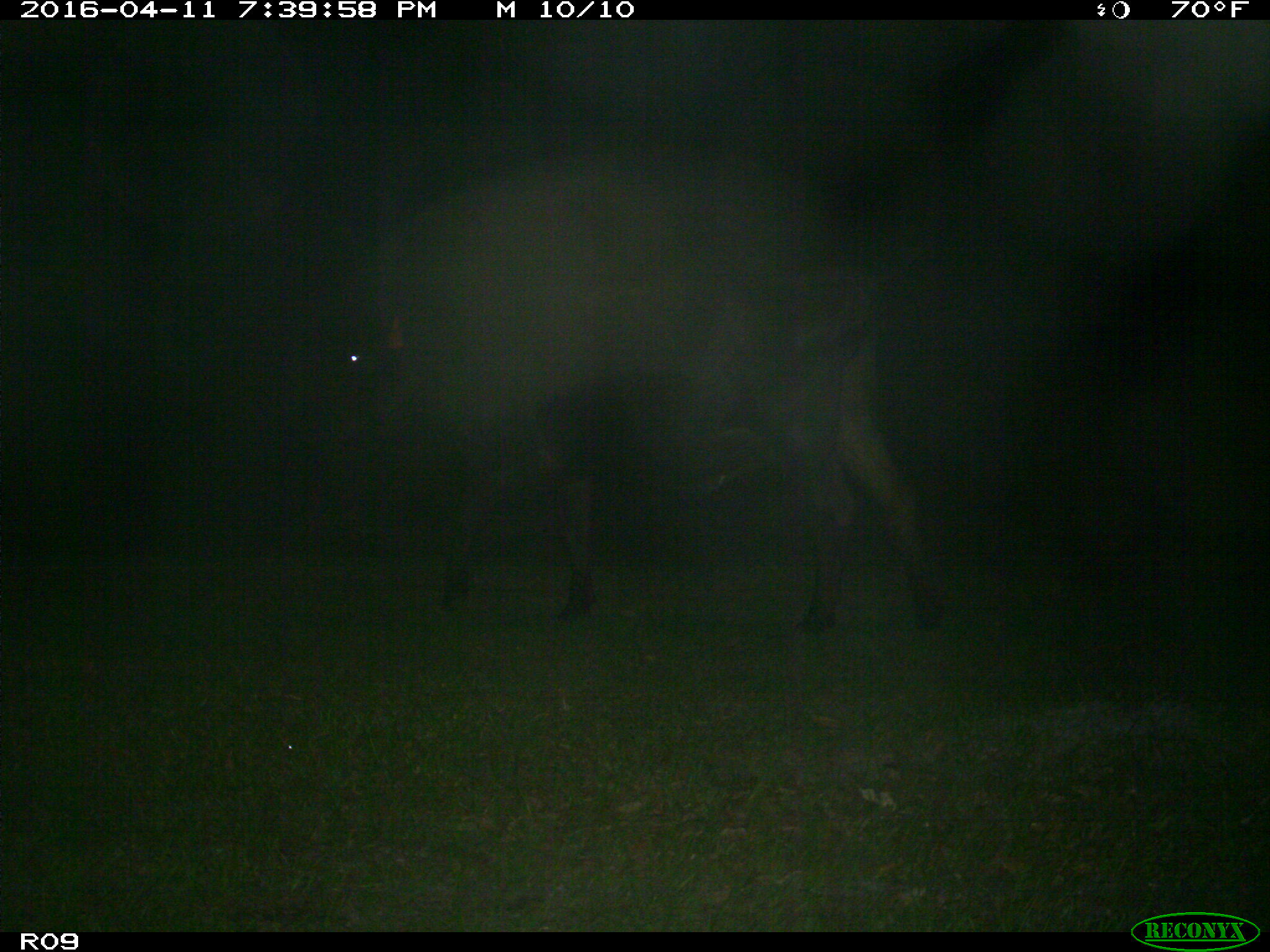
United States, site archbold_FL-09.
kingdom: Animalia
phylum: Chordata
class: Mammalia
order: Artiodactyla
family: Bovidae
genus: Bos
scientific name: Bos taurus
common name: domestic cow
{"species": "Bos taurus (domestic cow)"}